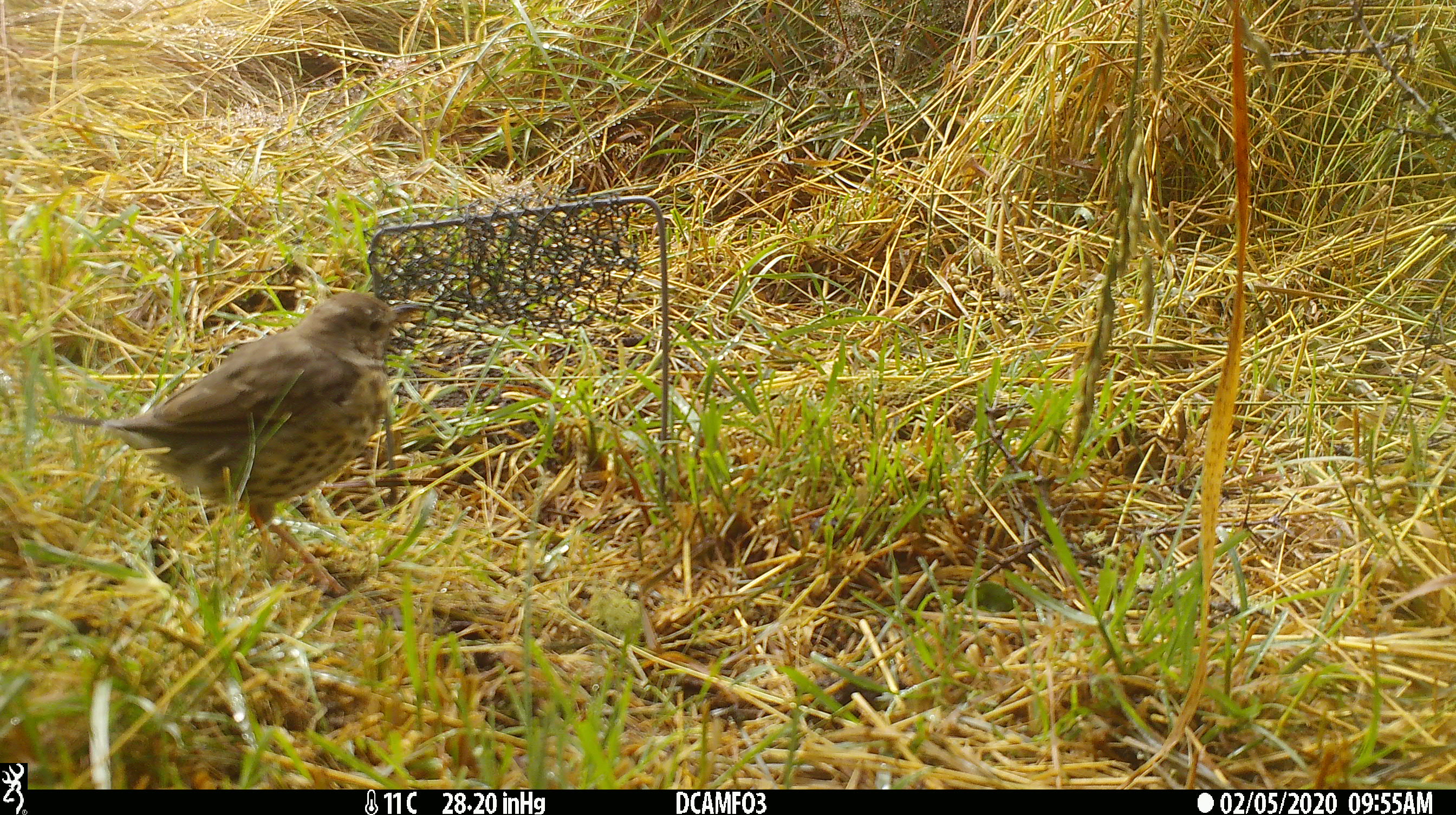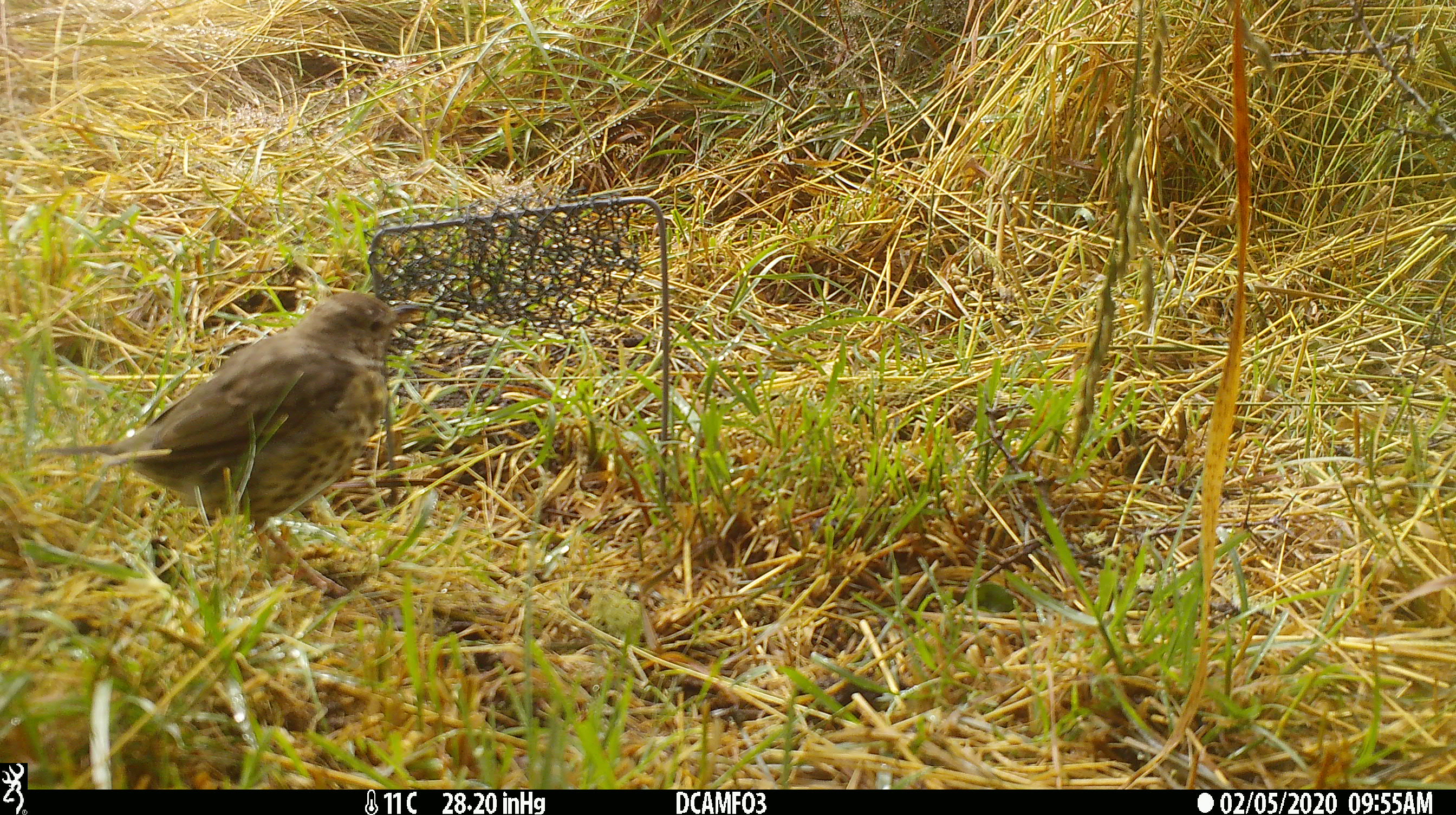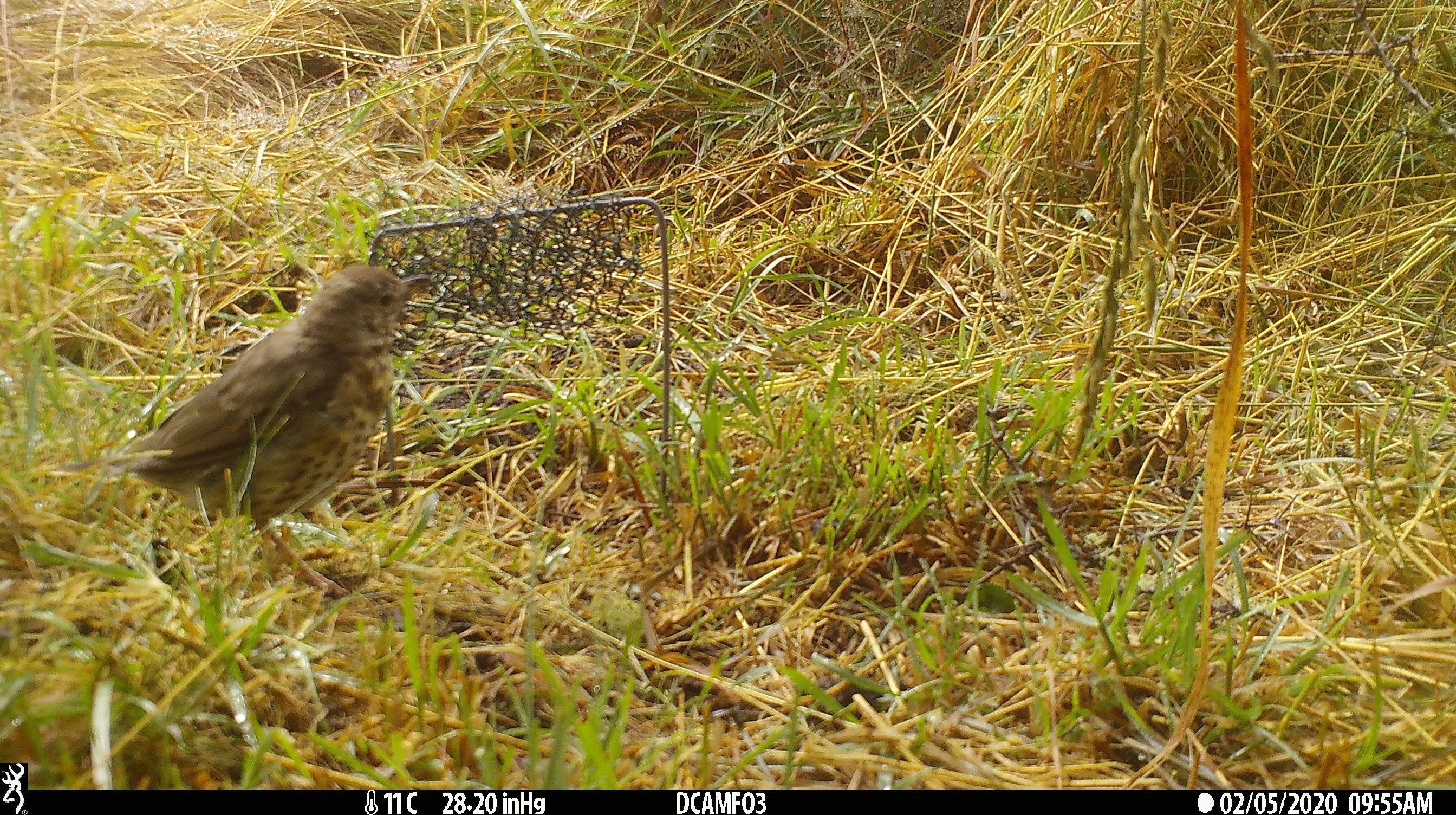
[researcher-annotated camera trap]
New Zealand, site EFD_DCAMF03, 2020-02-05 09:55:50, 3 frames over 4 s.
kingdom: Animalia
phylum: Chordata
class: Aves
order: Passeriformes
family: Turdidae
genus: Turdus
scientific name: Turdus philomelos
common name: song thrush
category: thrush